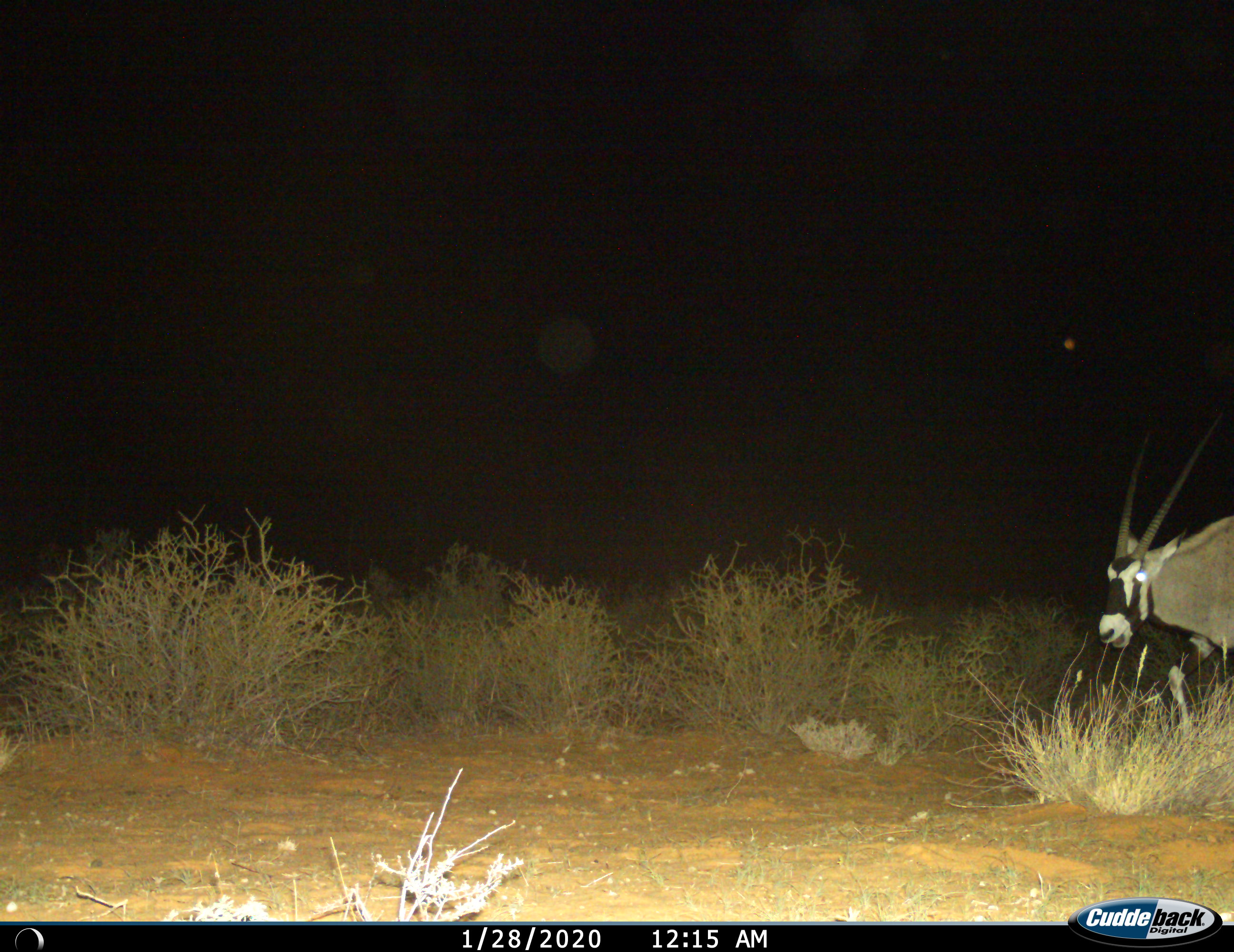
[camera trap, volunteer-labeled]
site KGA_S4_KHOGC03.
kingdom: Animalia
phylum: Chordata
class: Mammalia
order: Artiodactyla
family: Bovidae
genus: Oryx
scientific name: Oryx gazella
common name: gemsbok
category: oryx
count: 1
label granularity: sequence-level